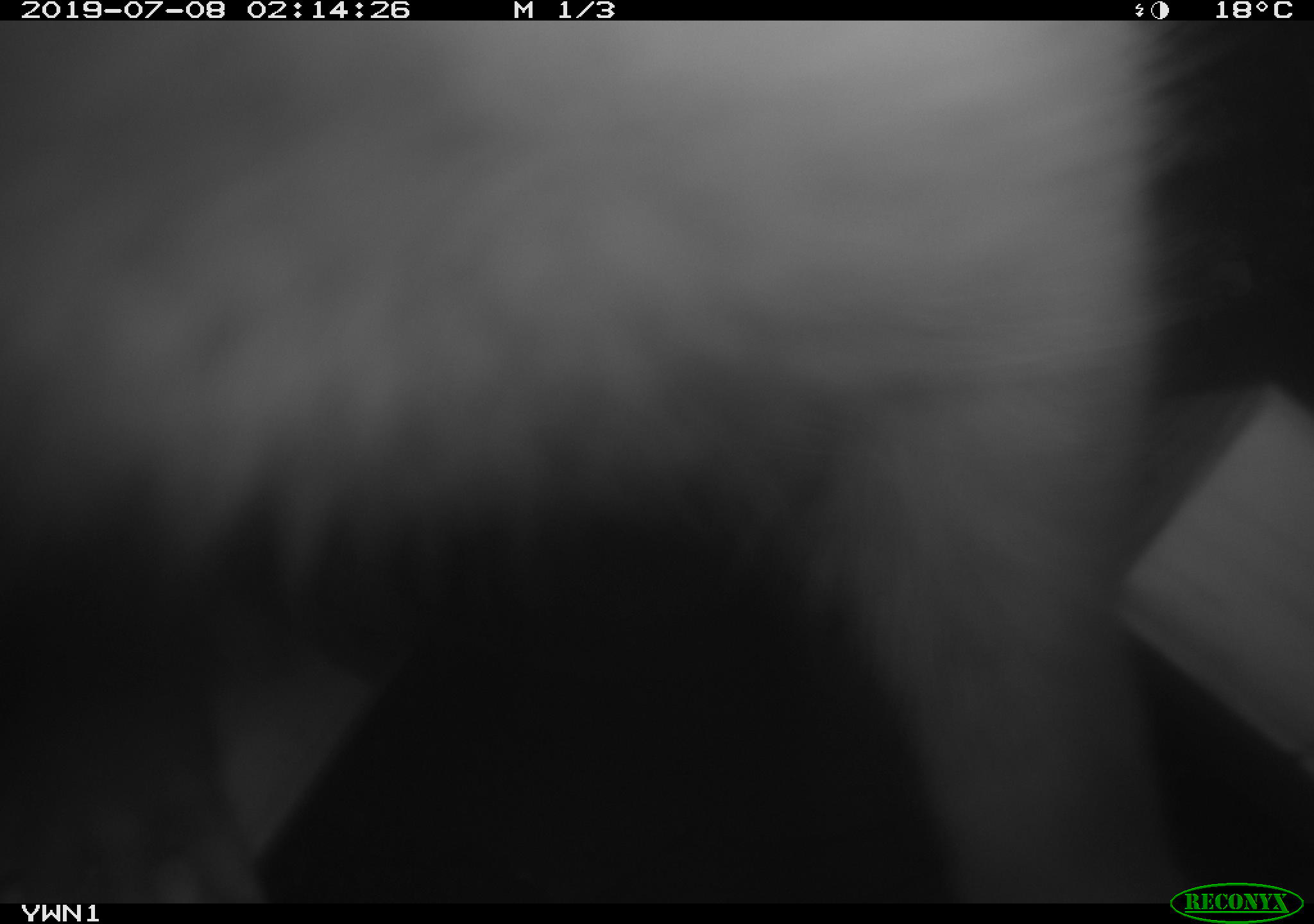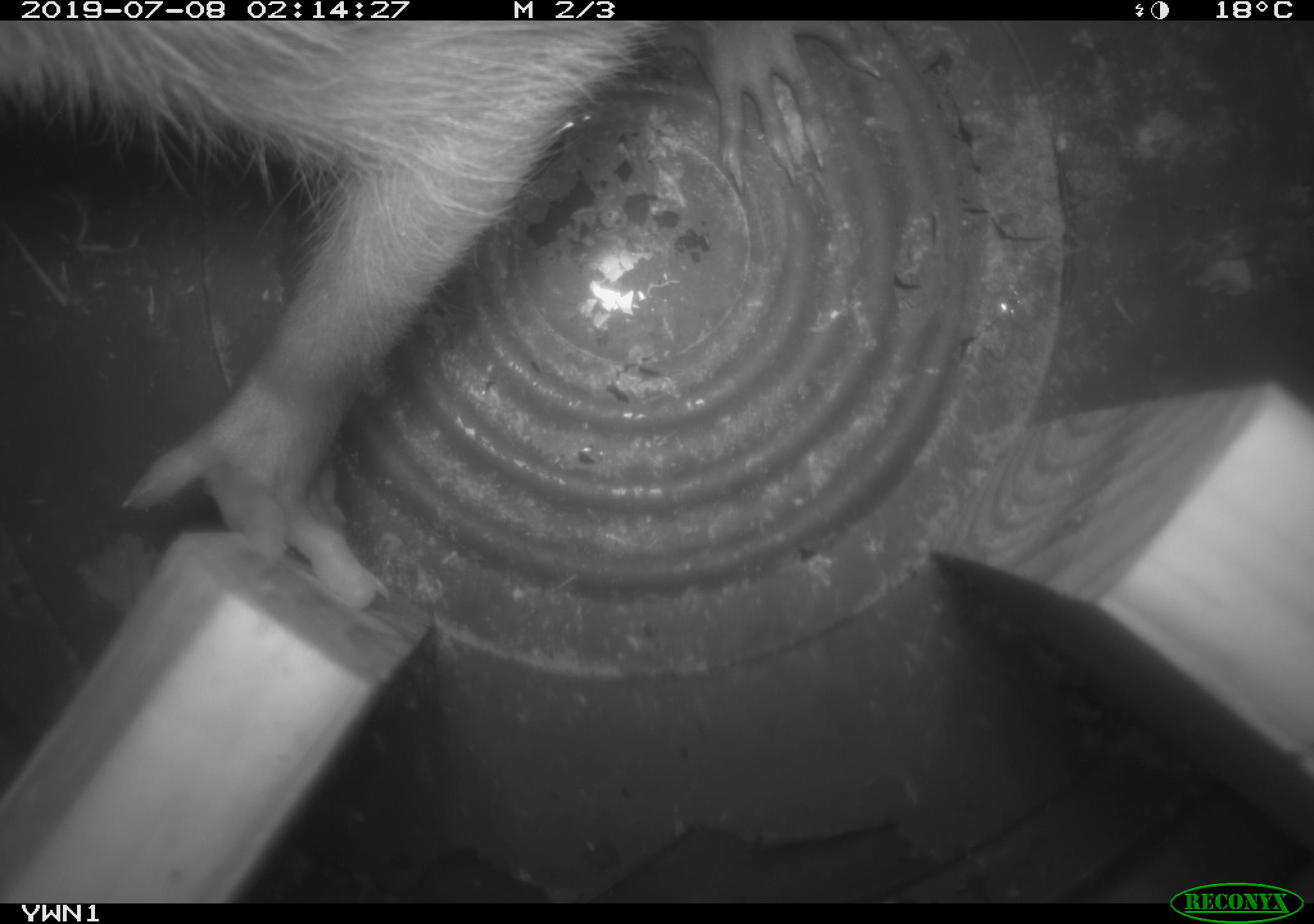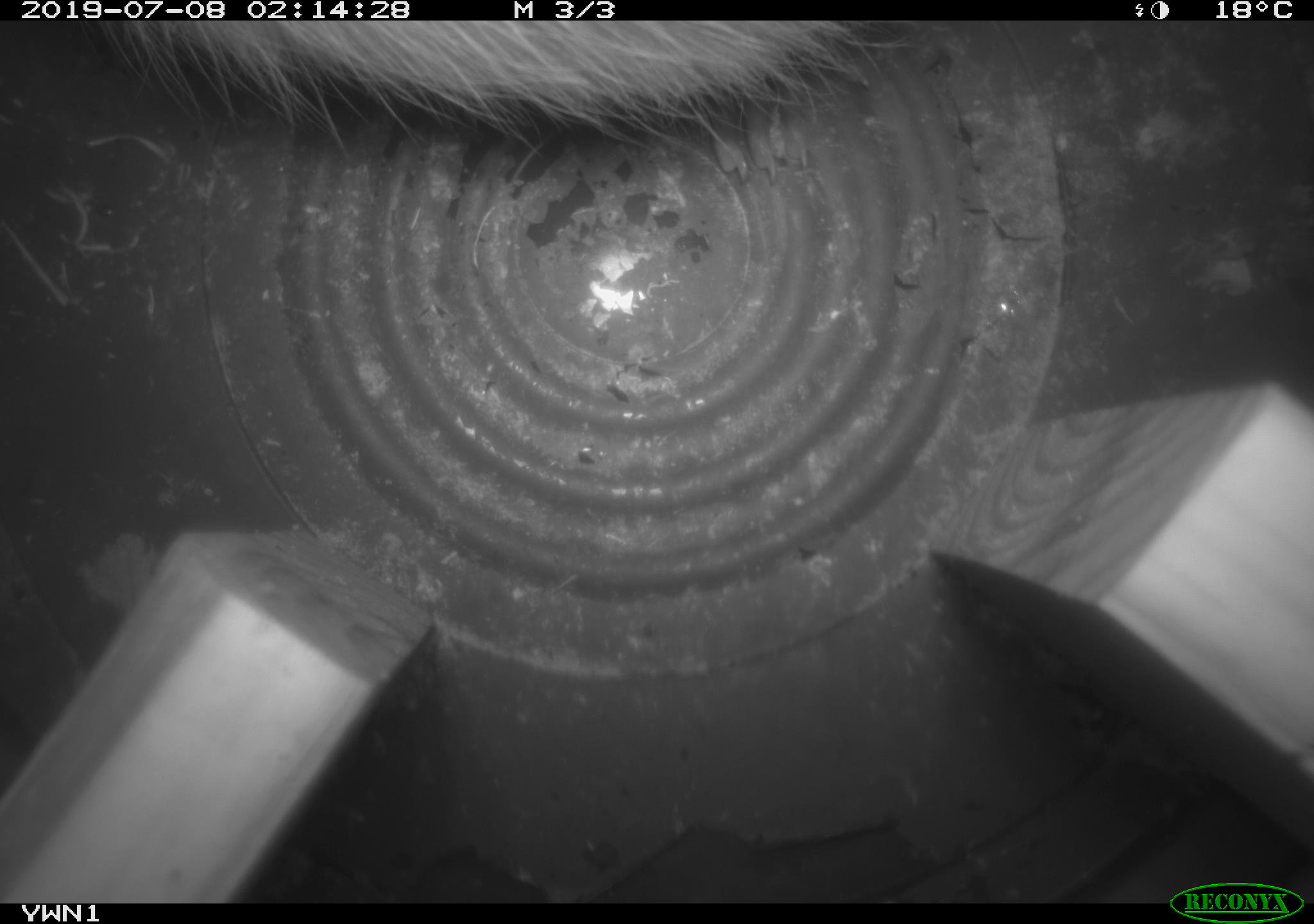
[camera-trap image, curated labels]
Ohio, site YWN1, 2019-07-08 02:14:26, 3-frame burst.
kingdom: Animalia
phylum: Chordata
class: Mammalia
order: Didelphimorphia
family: Didelphidae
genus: Didelphis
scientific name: Didelphis virginiana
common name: virginia opossum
Virginia opossum (Didelphis virginiana).